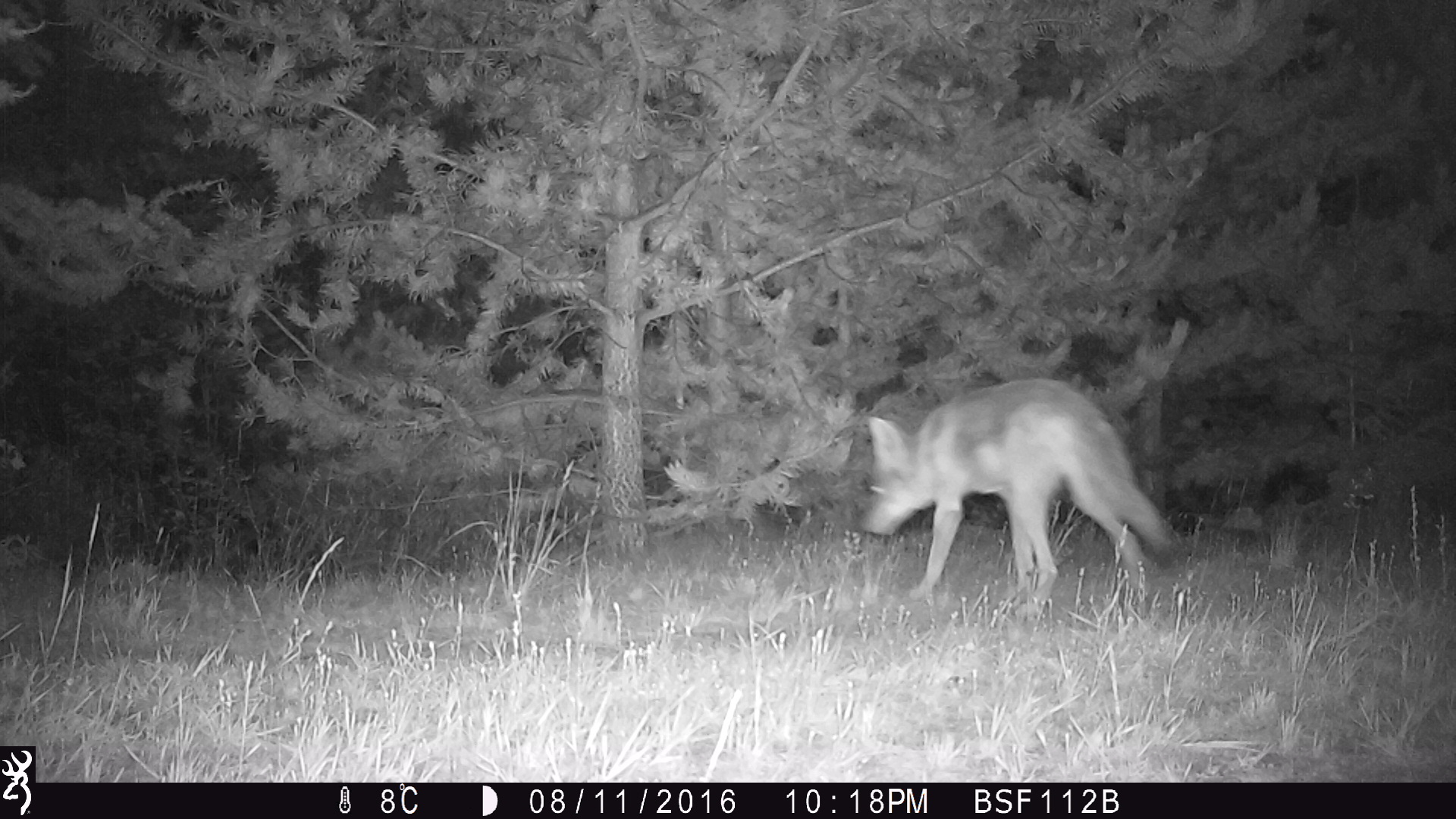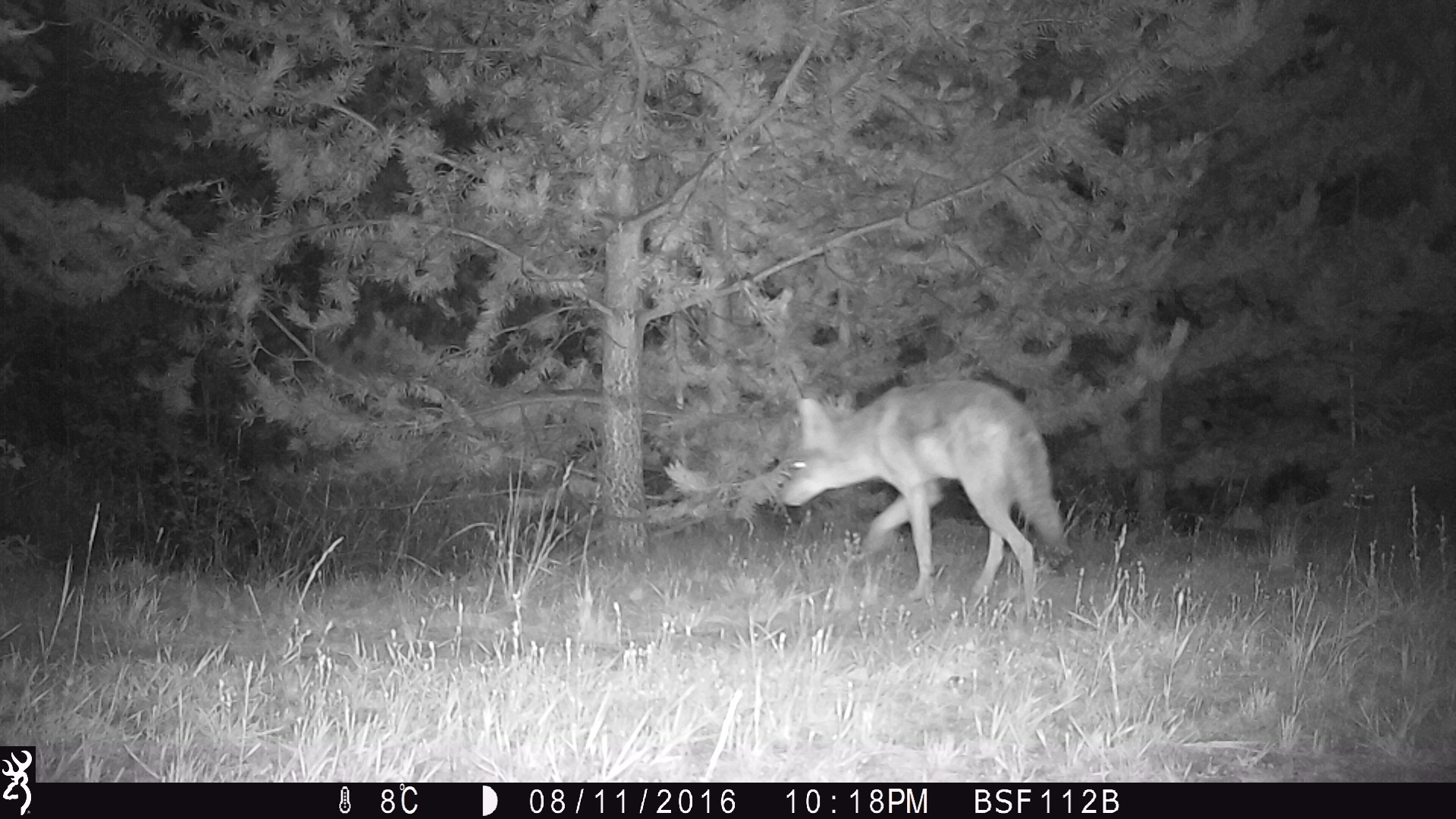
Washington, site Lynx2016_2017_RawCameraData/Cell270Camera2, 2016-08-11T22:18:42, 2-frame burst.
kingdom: Animalia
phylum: Chordata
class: Mammalia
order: Carnivora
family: Canidae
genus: Canis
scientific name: Canis latrans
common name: coyote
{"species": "Canis latrans (coyote)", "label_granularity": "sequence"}